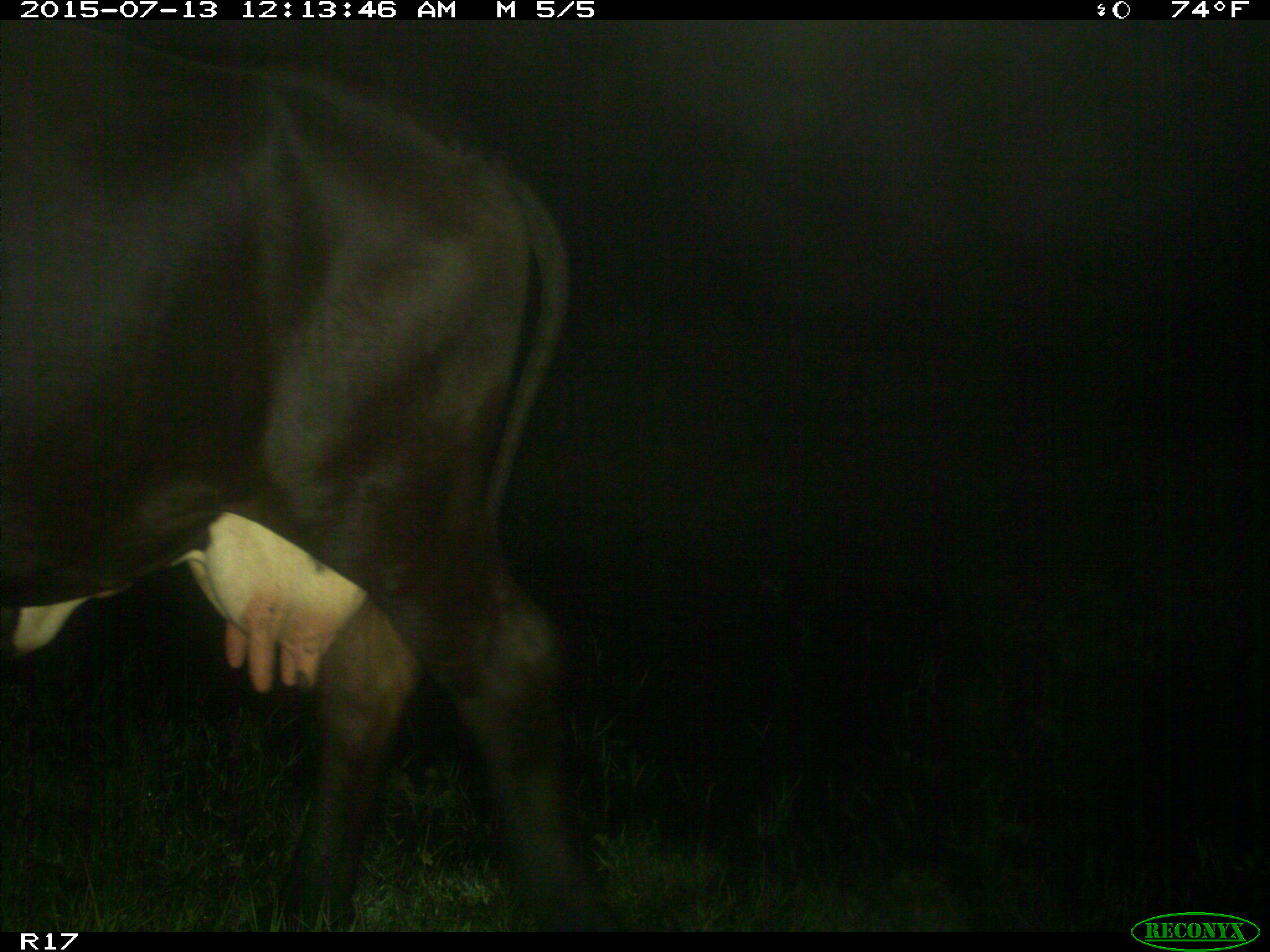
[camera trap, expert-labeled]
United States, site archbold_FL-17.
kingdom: Animalia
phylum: Chordata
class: Mammalia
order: Artiodactyla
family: Bovidae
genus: Bos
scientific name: Bos taurus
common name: domestic cow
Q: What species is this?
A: Bos taurus (domestic cow).